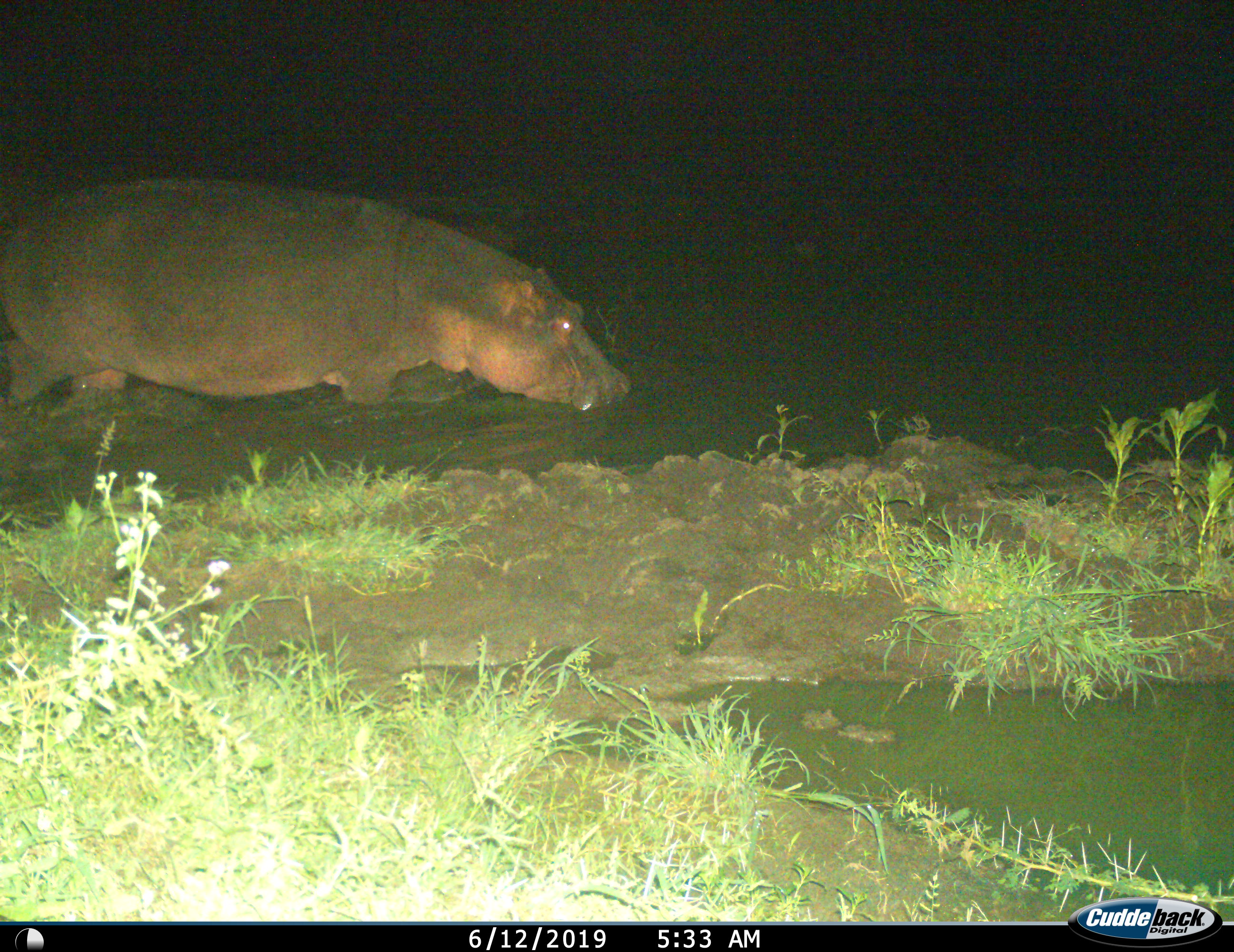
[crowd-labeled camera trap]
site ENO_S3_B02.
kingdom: Animalia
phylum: Chordata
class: Mammalia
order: Artiodactyla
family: Hippopotamidae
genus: Hippopotamus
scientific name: Hippopotamus amphibius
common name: hippopotamus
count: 1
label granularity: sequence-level